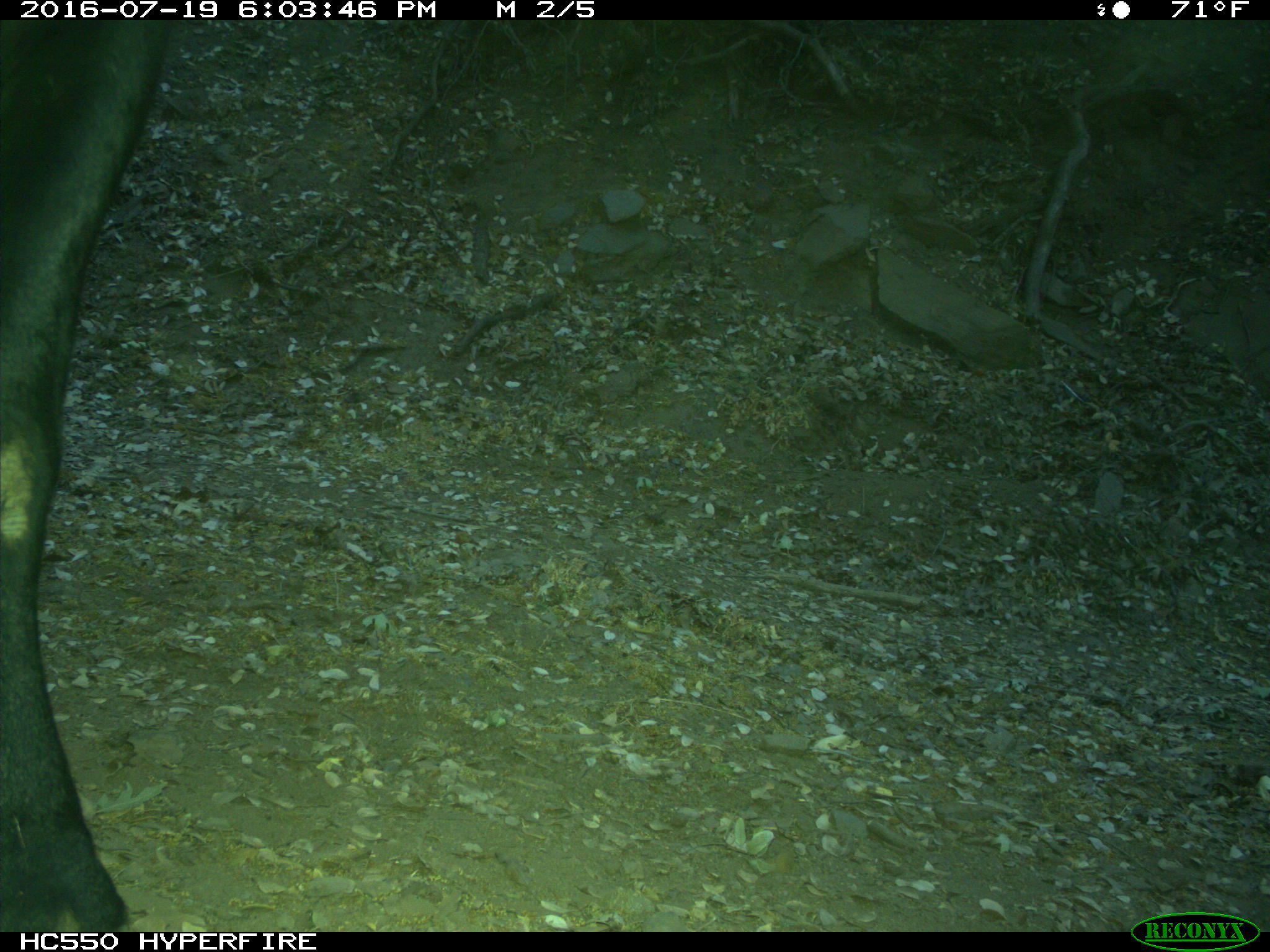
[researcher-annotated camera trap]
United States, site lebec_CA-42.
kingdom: Animalia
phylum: Chordata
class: Mammalia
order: Artiodactyla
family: Bovidae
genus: Bos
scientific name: Bos taurus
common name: domestic cow